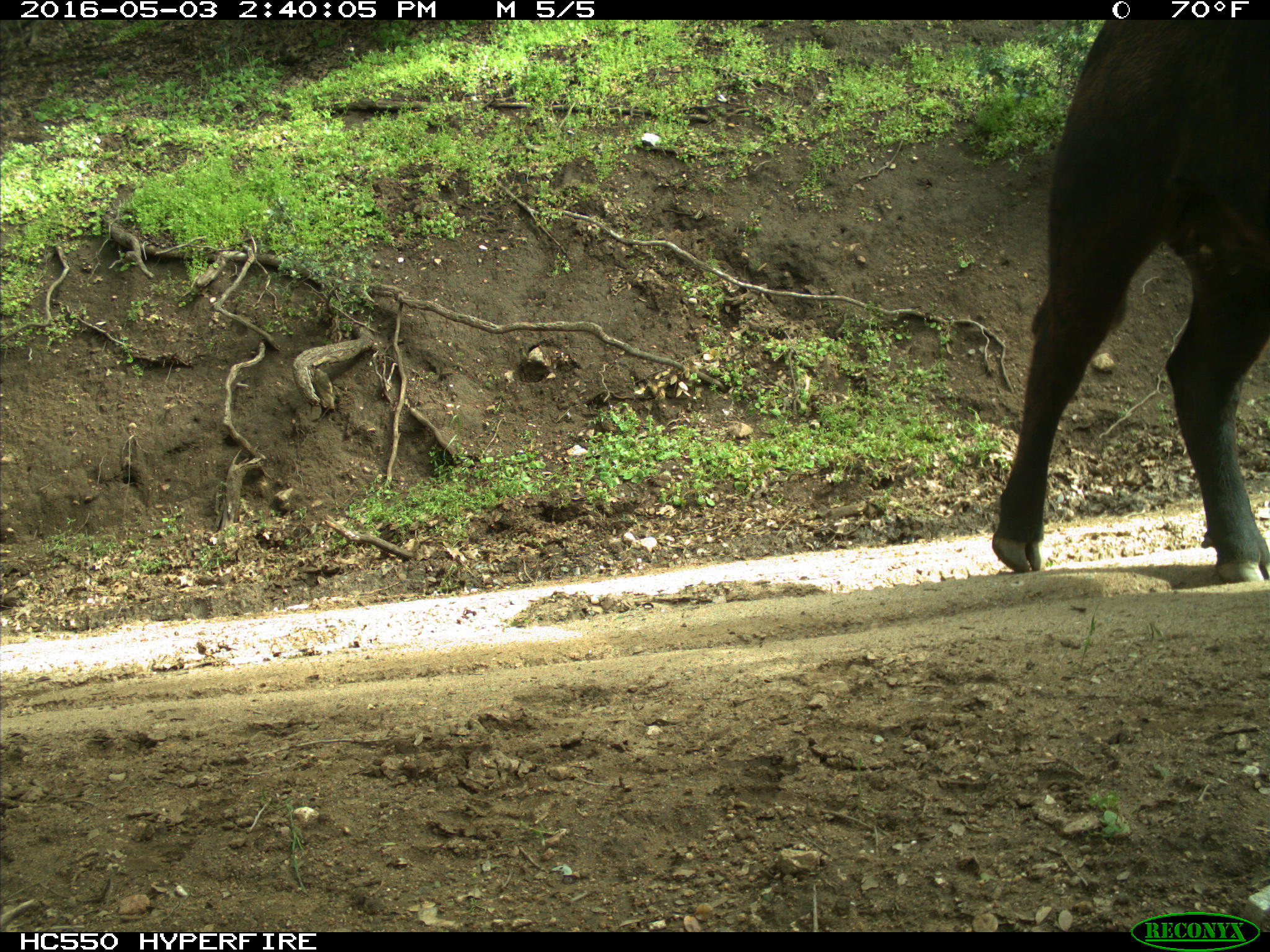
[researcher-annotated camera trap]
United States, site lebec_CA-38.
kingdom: Animalia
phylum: Chordata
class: Mammalia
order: Artiodactyla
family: Bovidae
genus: Bos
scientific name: Bos taurus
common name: domestic cow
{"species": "Bos taurus (domestic cow)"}